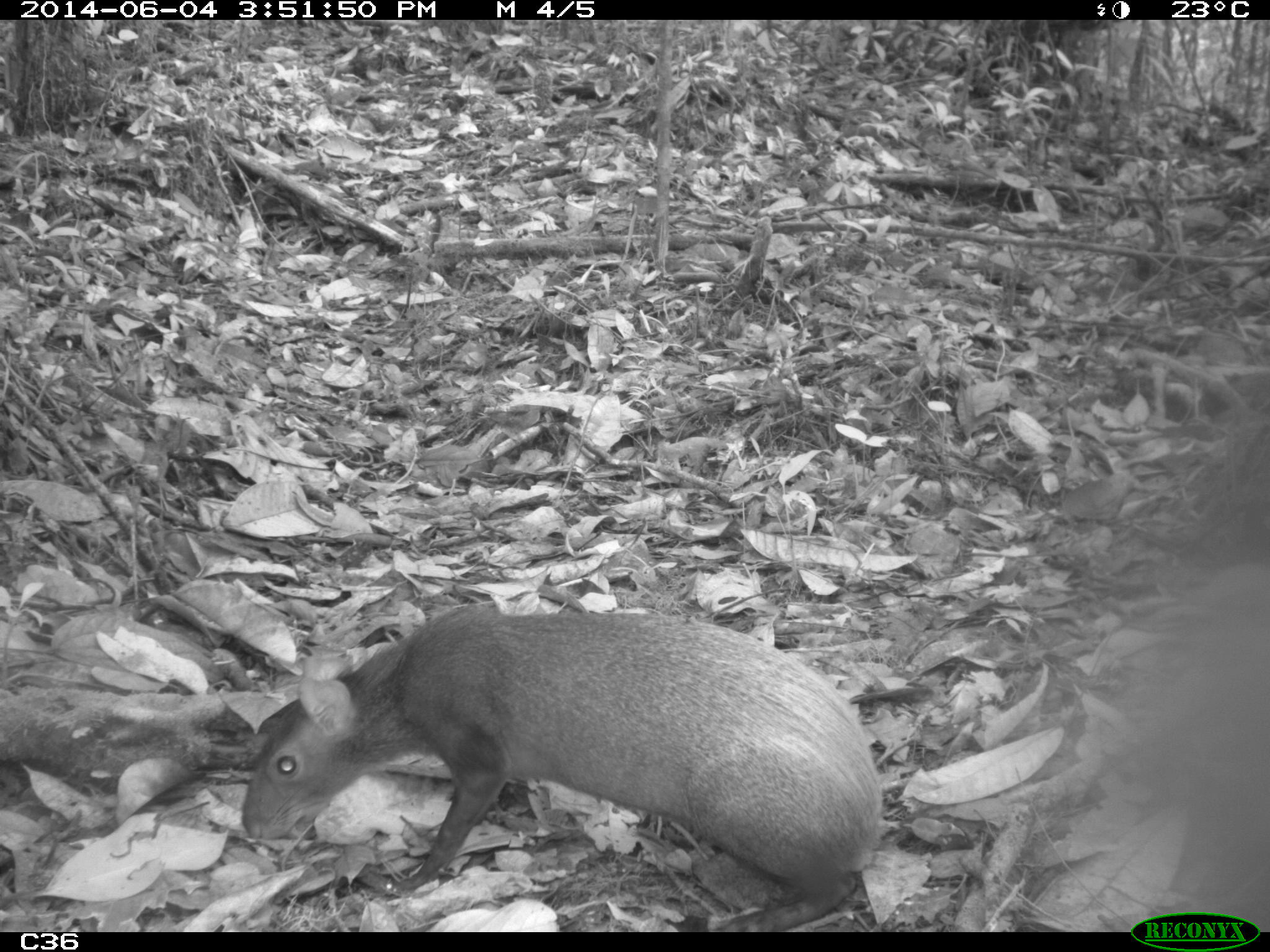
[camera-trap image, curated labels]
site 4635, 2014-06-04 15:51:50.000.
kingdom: Animalia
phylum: Chordata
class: Mammalia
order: Rodentia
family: Dasyproctidae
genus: Dasyprocta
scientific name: Dasyprocta leporina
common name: red-rumped agouti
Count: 1.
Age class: adult.